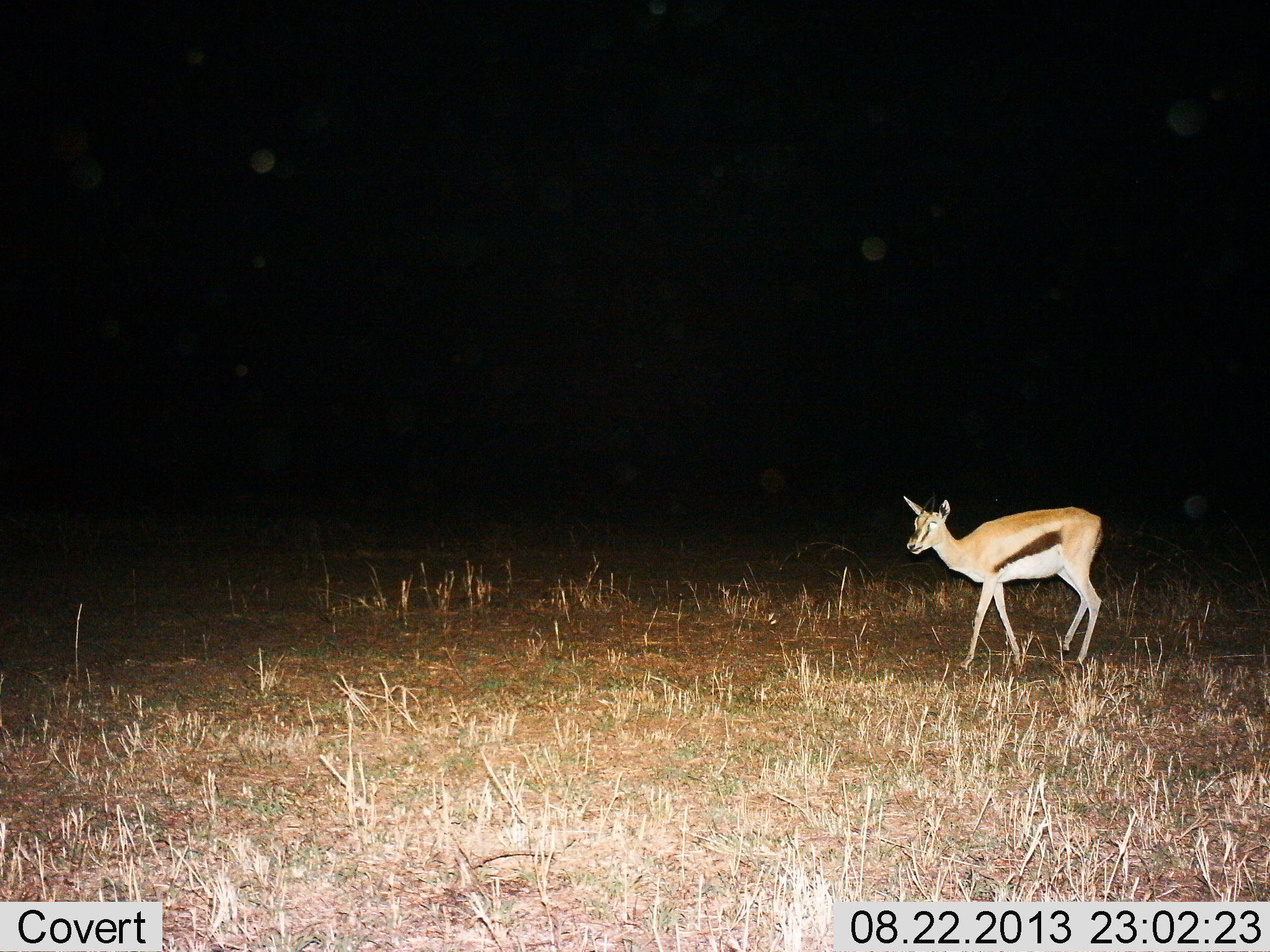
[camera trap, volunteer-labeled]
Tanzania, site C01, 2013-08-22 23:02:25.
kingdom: Animalia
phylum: Chordata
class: Mammalia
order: Artiodactyla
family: Bovidae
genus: Eudorcas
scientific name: Eudorcas thomsonii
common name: thomson's gazelle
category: gazellethomsons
Gazellethomsons (thomson's gazelle) (Eudorcas thomsonii), count 1. Behavior (volunteer vote fractions): standing 52%, resting 0%, moving 55%, interacting 0%. Young present (vote fraction): 3%. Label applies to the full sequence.